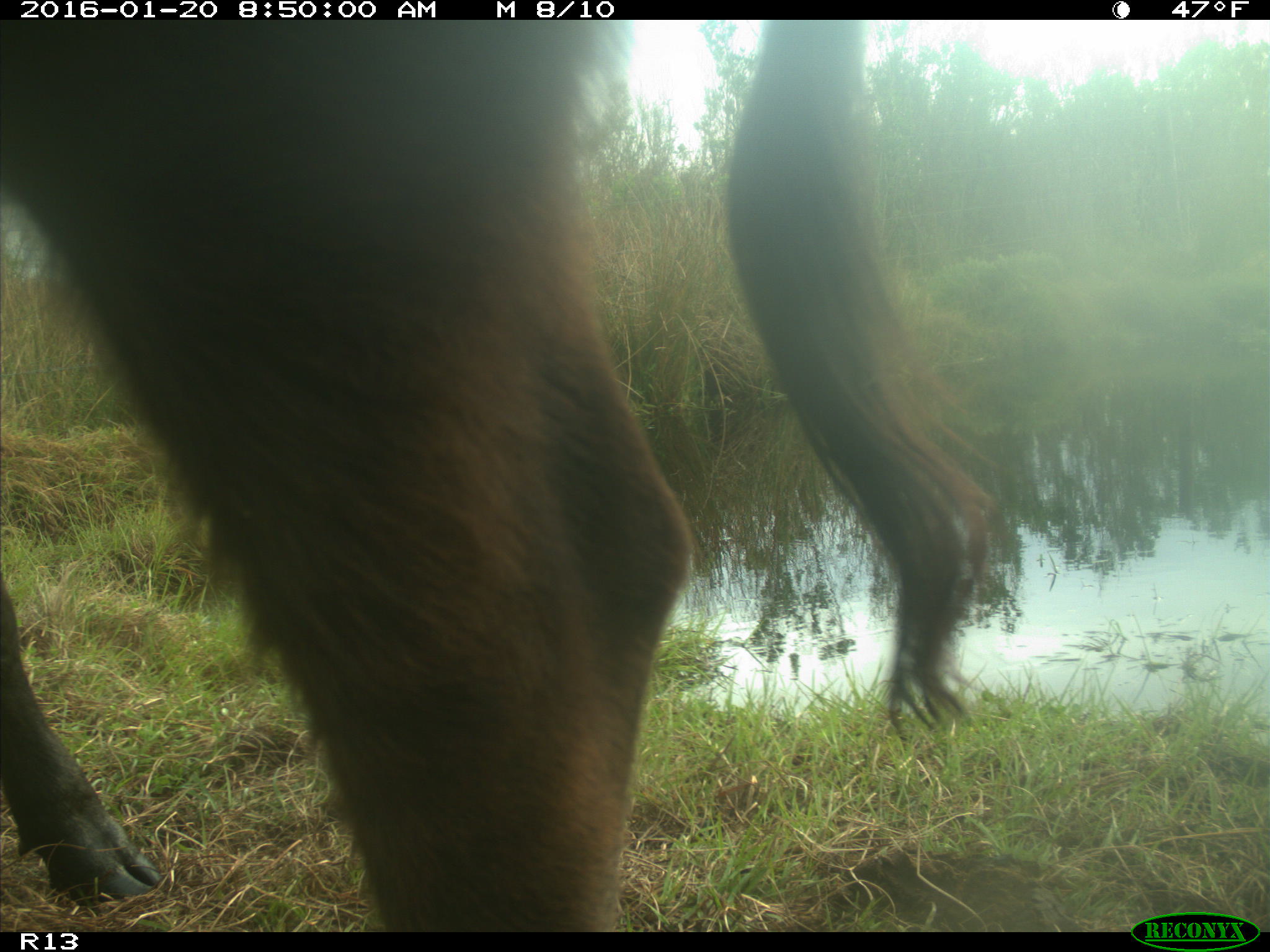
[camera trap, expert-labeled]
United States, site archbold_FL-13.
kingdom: Animalia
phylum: Chordata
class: Mammalia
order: Artiodactyla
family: Bovidae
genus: Bos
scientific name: Bos taurus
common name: domestic cow